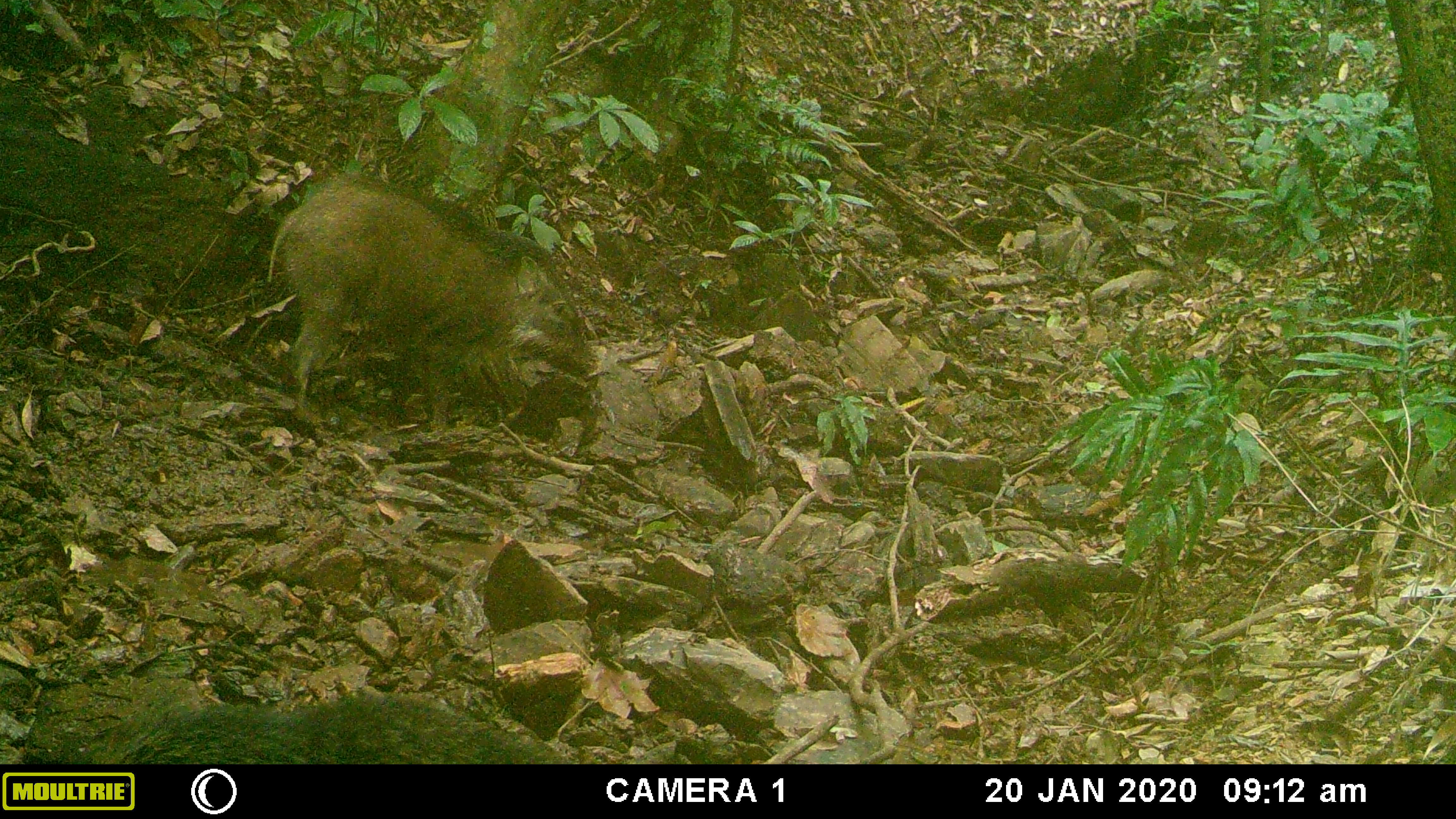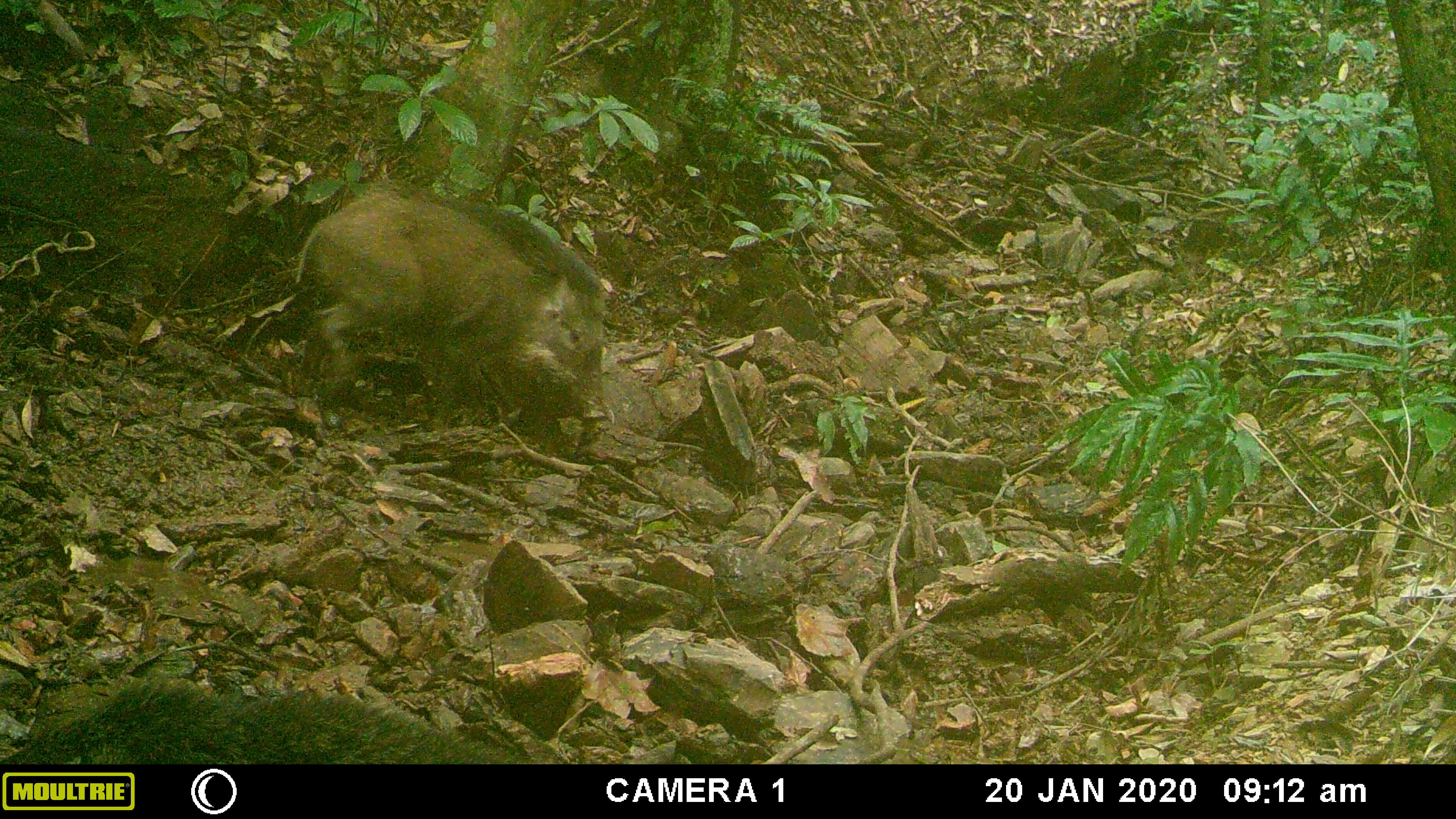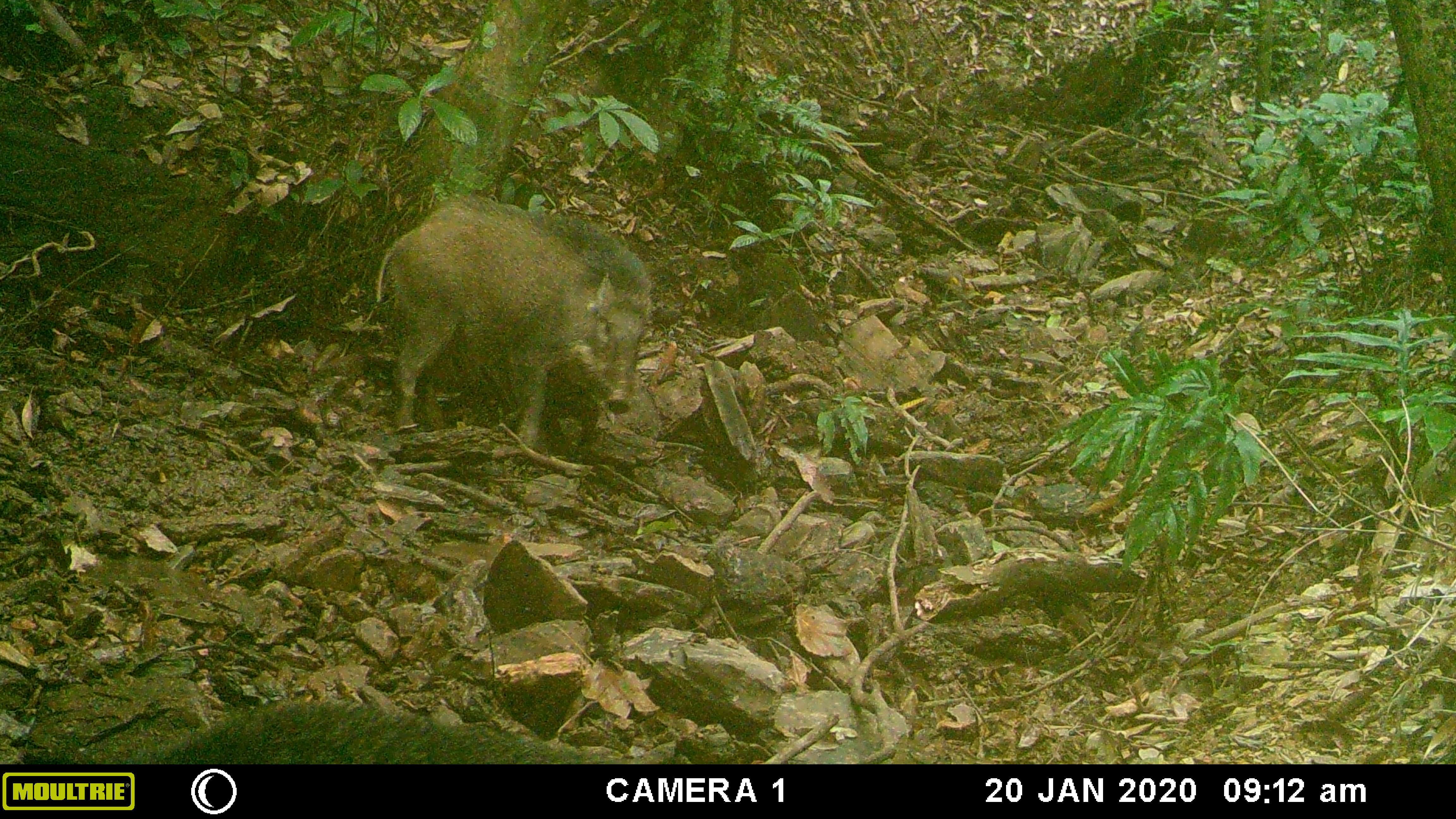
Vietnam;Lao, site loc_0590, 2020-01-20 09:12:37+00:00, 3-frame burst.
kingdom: Animalia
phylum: Chordata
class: Mammalia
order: Artiodactyla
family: Suidae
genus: Sus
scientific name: Sus scrofa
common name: eurasian wild pig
Eurasian wild pig (Sus scrofa). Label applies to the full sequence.